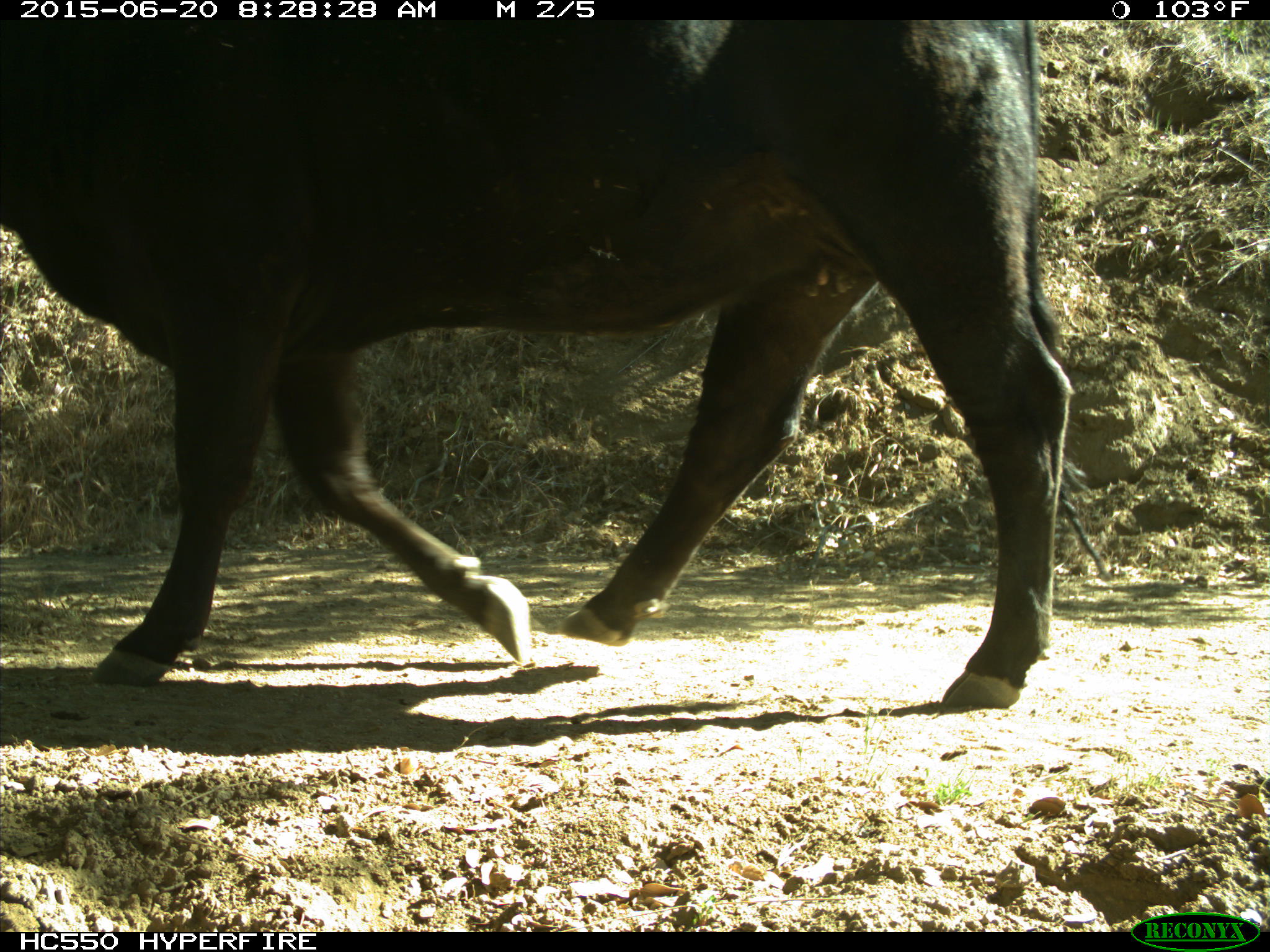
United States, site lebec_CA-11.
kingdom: Animalia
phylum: Chordata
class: Mammalia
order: Artiodactyla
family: Bovidae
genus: Bos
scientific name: Bos taurus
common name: domestic cow